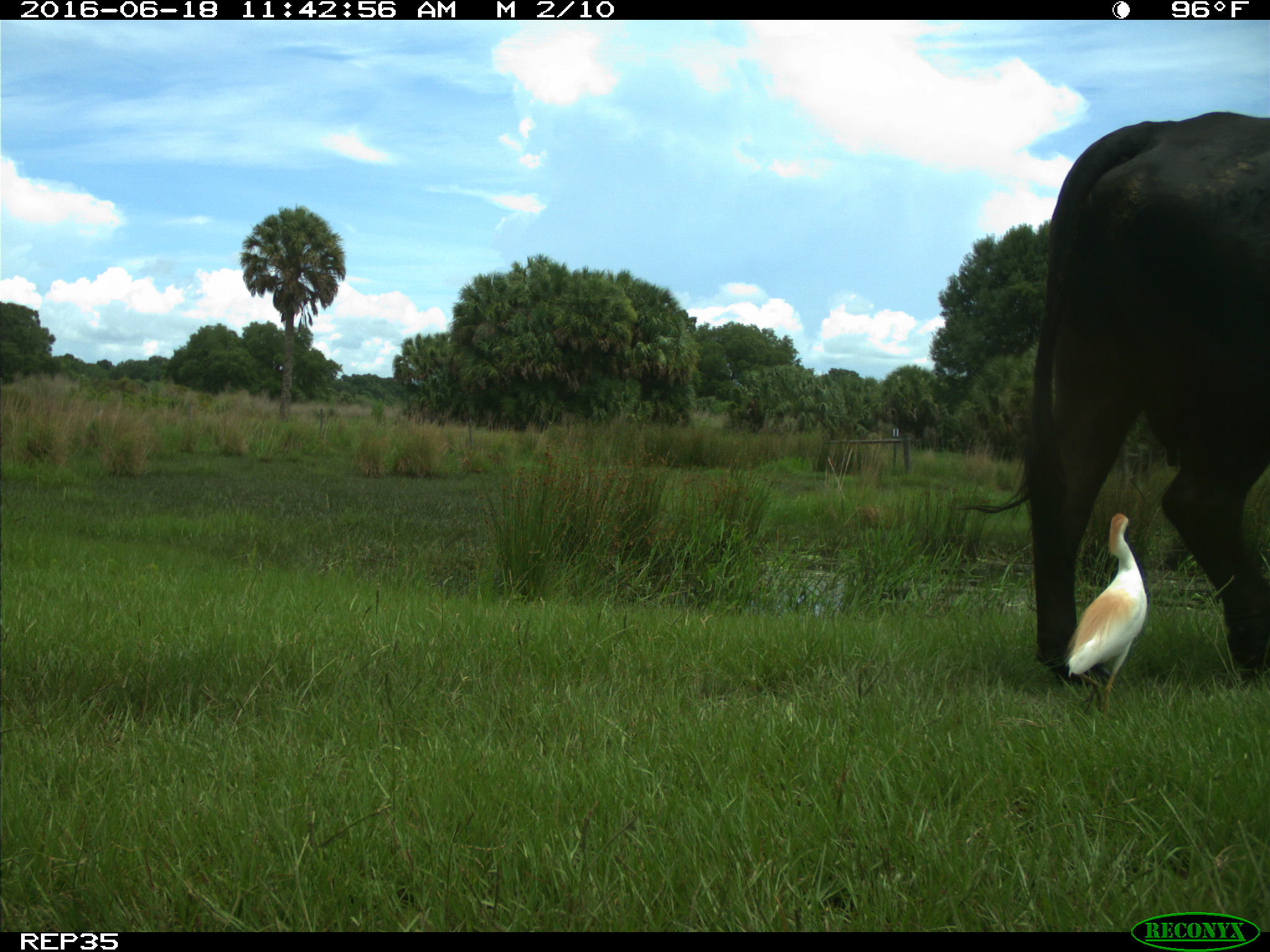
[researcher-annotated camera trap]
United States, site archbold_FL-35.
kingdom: Animalia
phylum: Chordata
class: Mammalia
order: Artiodactyla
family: Bovidae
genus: Bos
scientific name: Bos taurus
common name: domestic cow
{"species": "Bos taurus (domestic cow)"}